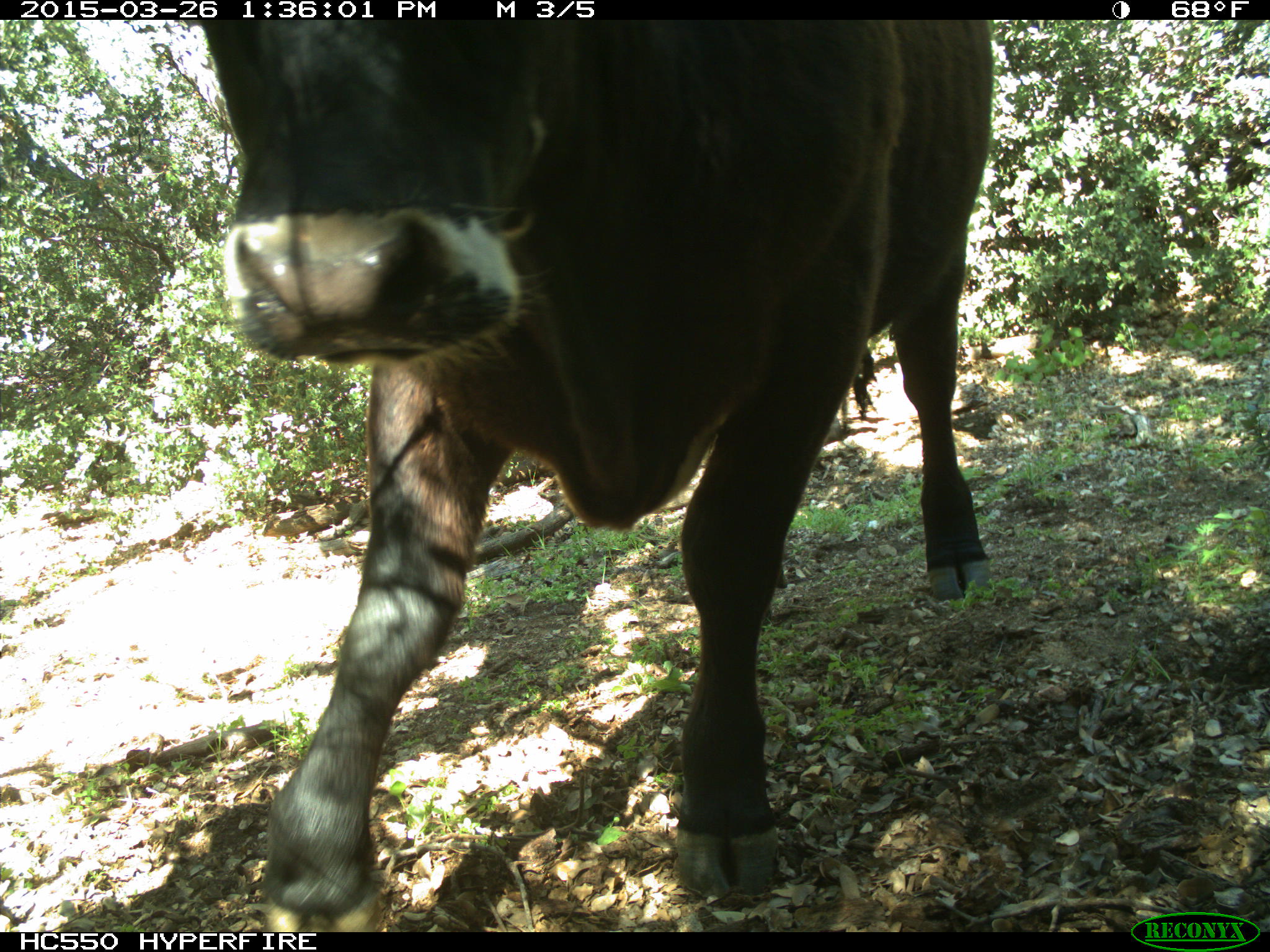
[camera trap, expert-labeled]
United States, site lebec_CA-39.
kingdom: Animalia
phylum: Chordata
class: Mammalia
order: Artiodactyla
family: Bovidae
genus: Bos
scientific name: Bos taurus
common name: domestic cow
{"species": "Bos taurus (domestic cow)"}